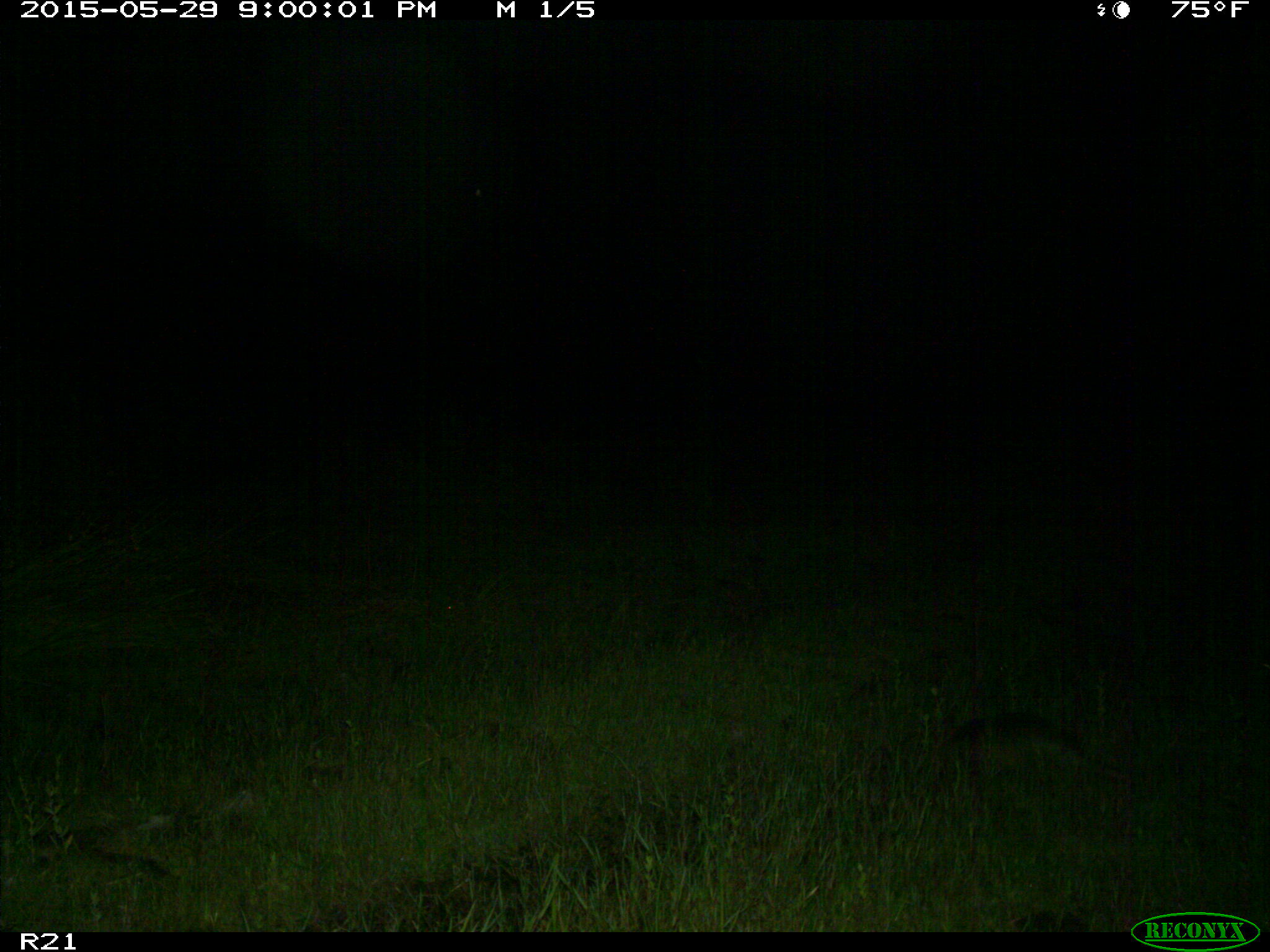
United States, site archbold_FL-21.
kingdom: Animalia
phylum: Chordata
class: Mammalia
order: Cingulata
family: Dasypodidae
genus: Dasypus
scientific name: Dasypus novemcinctus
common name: nine-banded armadillo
Dasypus novemcinctus (nine-banded armadillo).